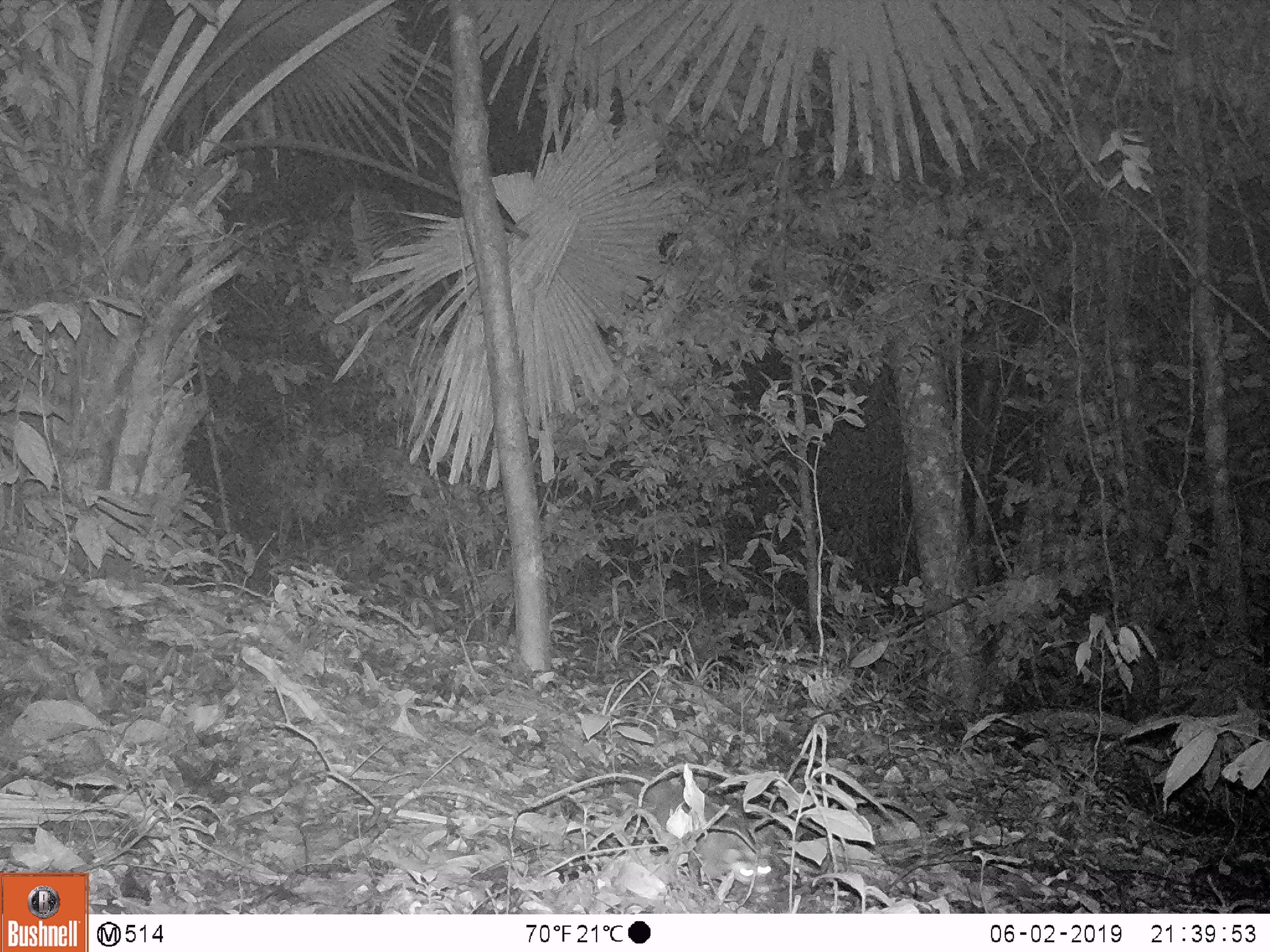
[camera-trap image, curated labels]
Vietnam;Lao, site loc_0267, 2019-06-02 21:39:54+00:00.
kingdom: Animalia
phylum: Chordata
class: Mammalia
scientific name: Mammalia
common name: mammal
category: unidentified small mammal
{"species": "unidentified small mammal (mammal) (Mammalia)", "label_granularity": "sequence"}